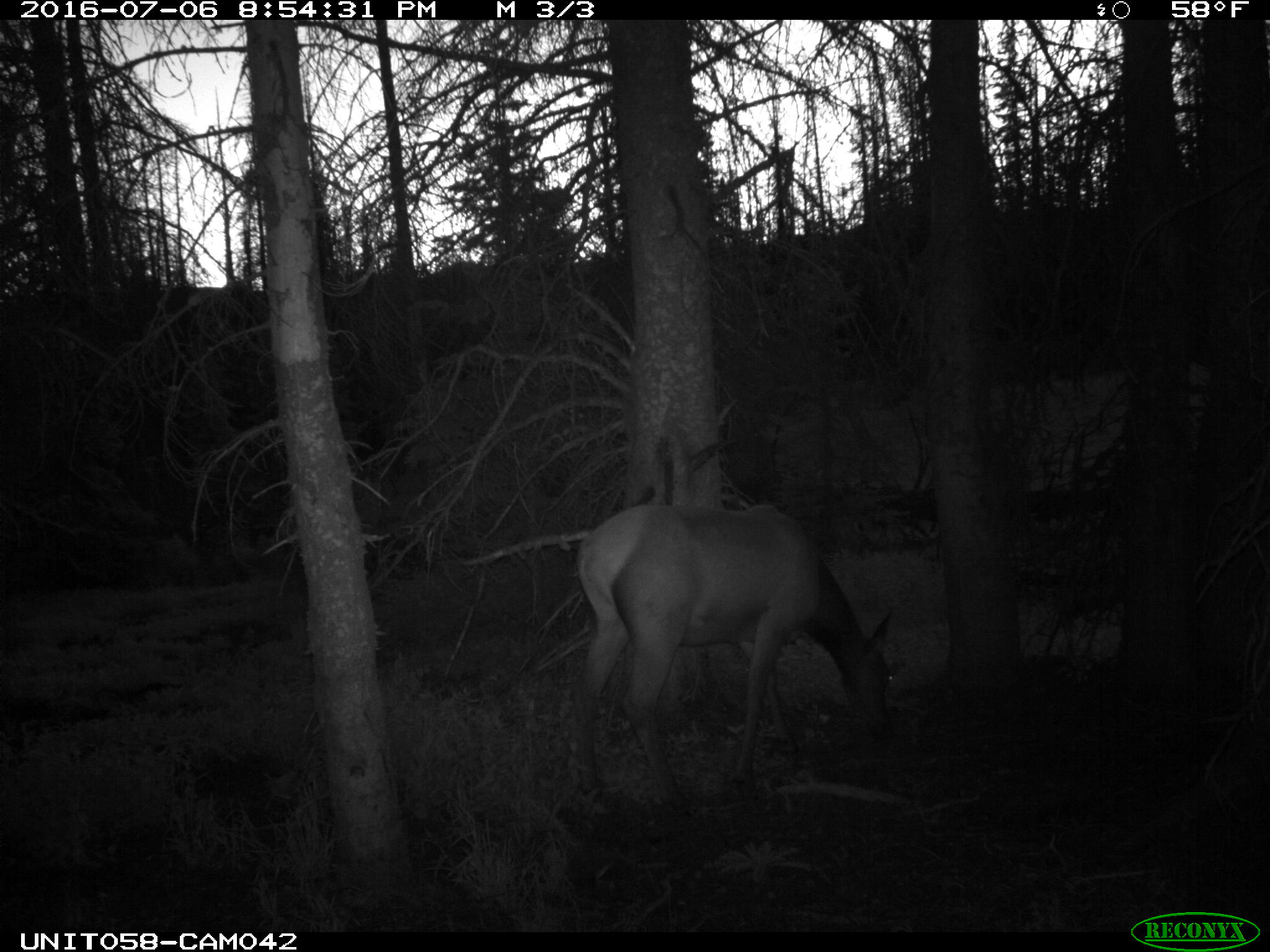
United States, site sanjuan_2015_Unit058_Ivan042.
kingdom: Animalia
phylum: Chordata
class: Mammalia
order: Artiodactyla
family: Cervidae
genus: Cervus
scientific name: Cervus elaphus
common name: red deer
Cervus elaphus (red deer).